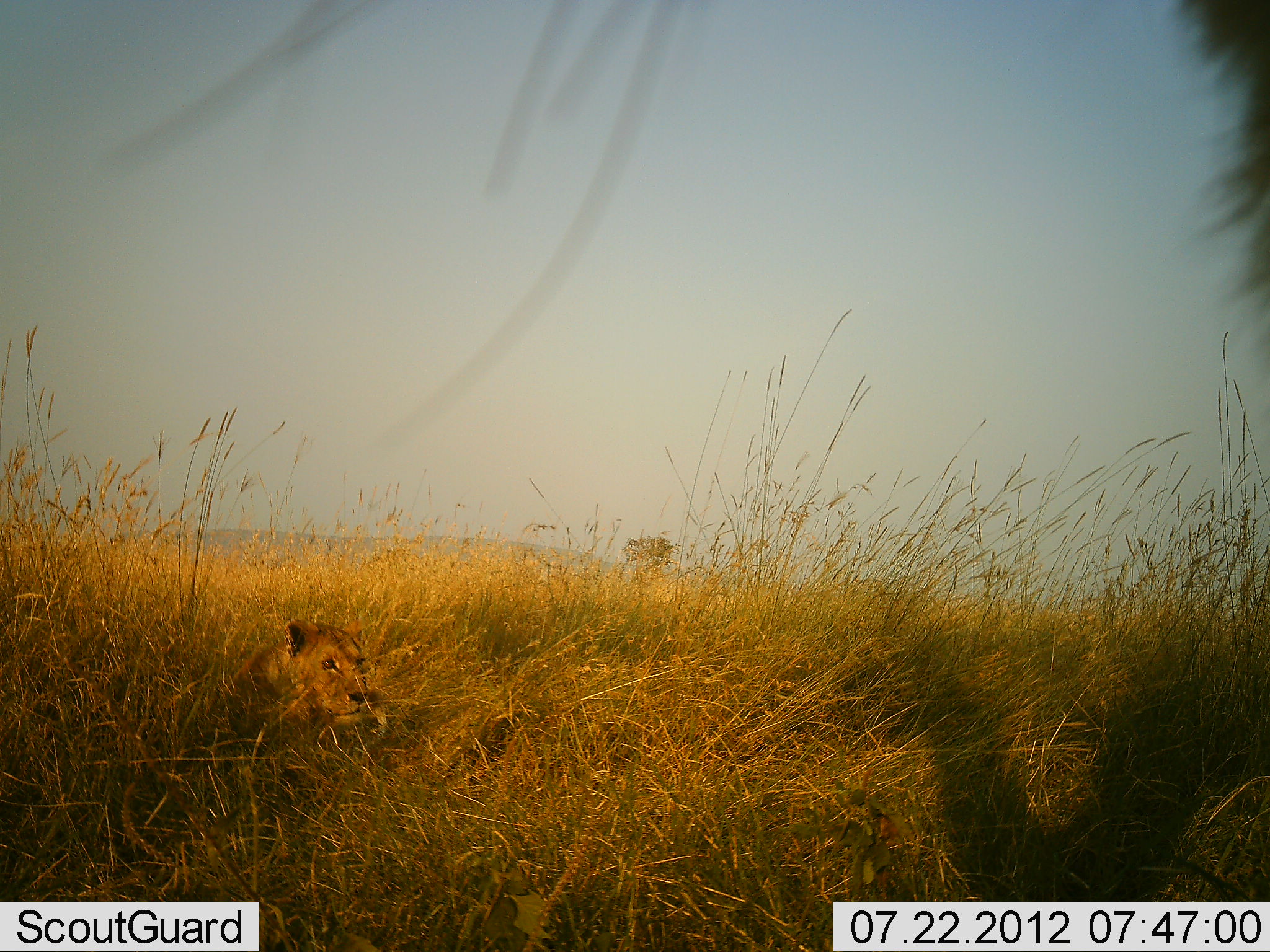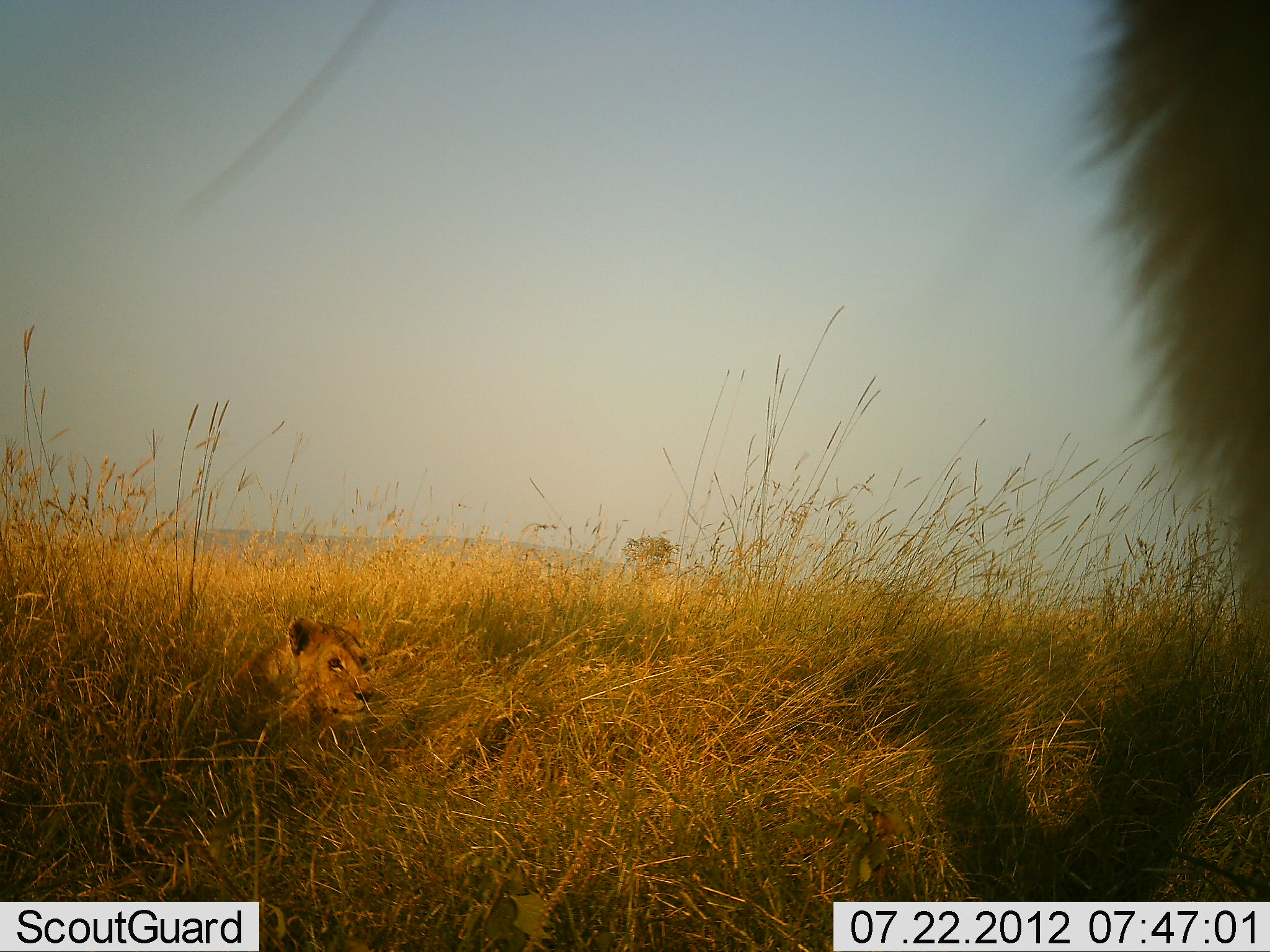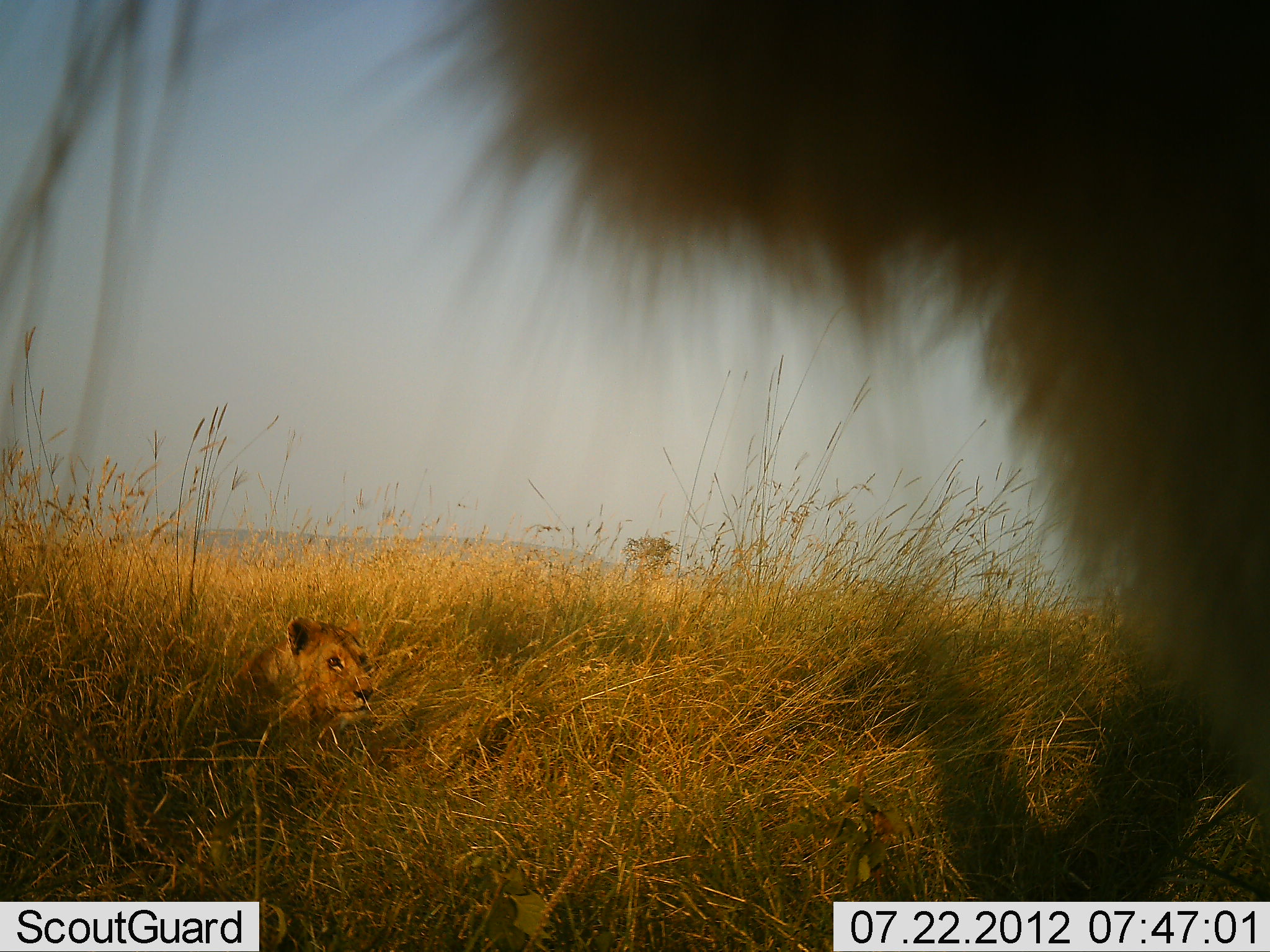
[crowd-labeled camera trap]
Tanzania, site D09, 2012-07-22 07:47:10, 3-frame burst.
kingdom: Animalia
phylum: Chordata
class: Mammalia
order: Carnivora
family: Felidae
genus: Panthera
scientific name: Panthera leo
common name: lion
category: lionfemale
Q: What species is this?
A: Lionfemale (lion) (Panthera leo).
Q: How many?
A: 2.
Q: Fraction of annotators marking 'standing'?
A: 15%.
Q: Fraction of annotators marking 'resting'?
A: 100%.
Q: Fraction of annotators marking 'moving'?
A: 8%.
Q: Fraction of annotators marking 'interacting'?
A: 0%.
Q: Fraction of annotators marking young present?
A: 0%.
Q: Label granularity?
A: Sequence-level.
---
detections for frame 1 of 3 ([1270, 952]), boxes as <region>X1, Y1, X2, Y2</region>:
animal: <region>1177, 0, 1269, 362</region>; <region>234, 618, 390, 758</region>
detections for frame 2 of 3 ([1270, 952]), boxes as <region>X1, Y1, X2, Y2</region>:
animal: <region>1073, 0, 1270, 629</region>; <region>232, 617, 374, 760</region>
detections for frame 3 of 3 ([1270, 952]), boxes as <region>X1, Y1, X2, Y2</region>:
animal: <region>0, 0, 1269, 746</region>; <region>227, 614, 376, 757</region>